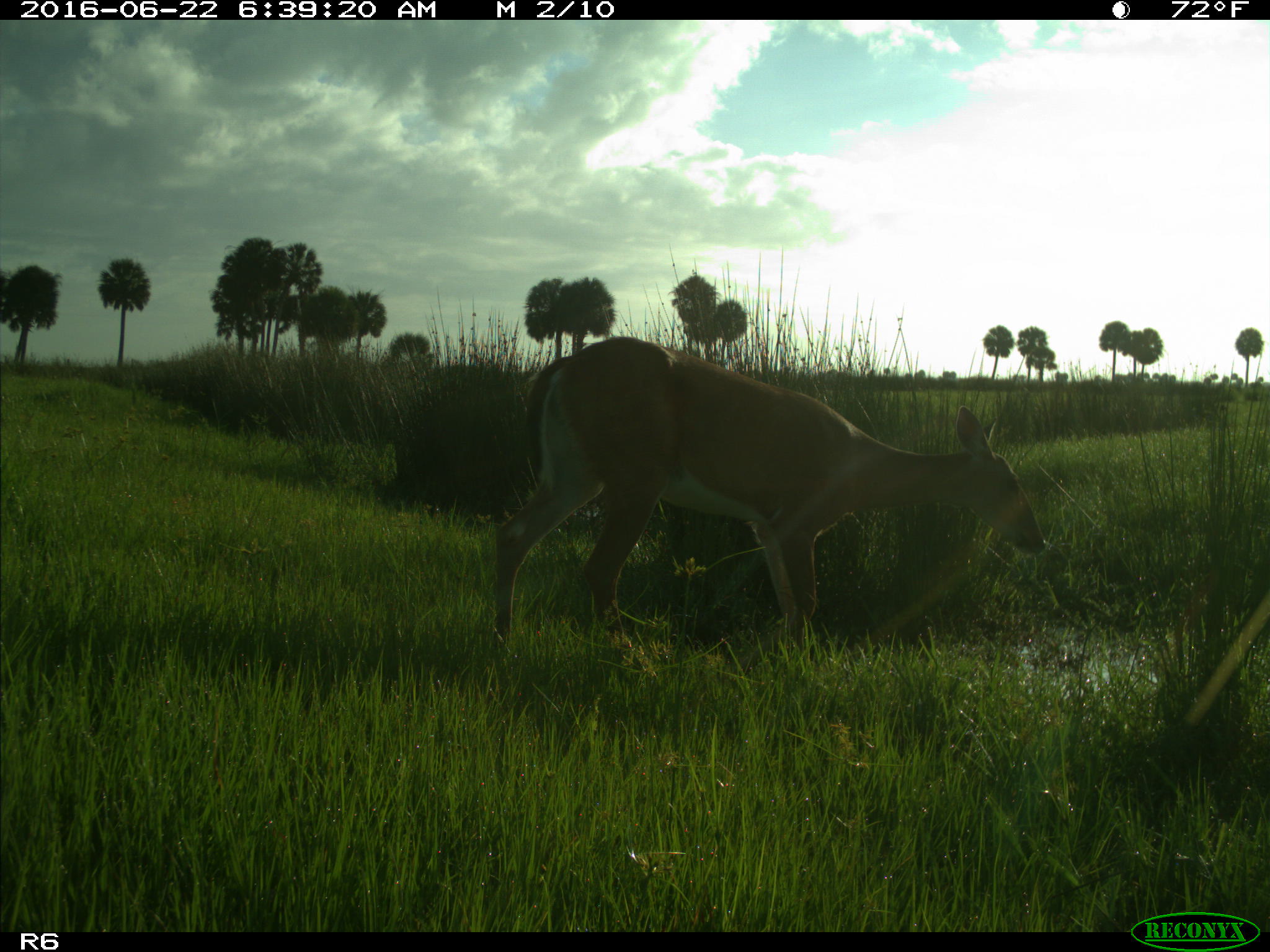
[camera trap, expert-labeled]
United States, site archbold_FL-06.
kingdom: Animalia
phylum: Chordata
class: Mammalia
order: Artiodactyla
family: Cervidae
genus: Odocoileus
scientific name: Odocoileus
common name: deer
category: unidentified deer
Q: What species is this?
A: Unidentified deer (deer) (Odocoileus).